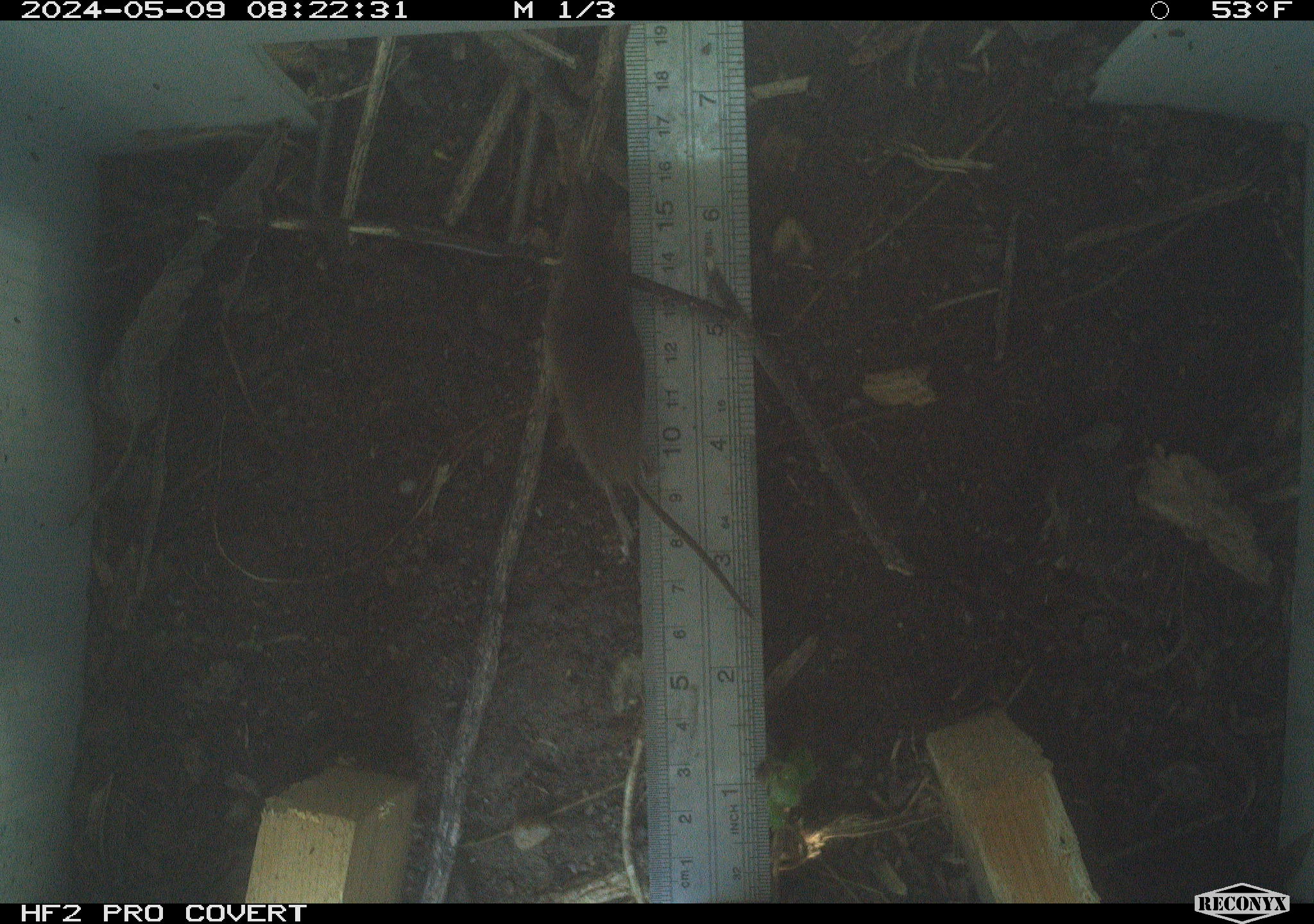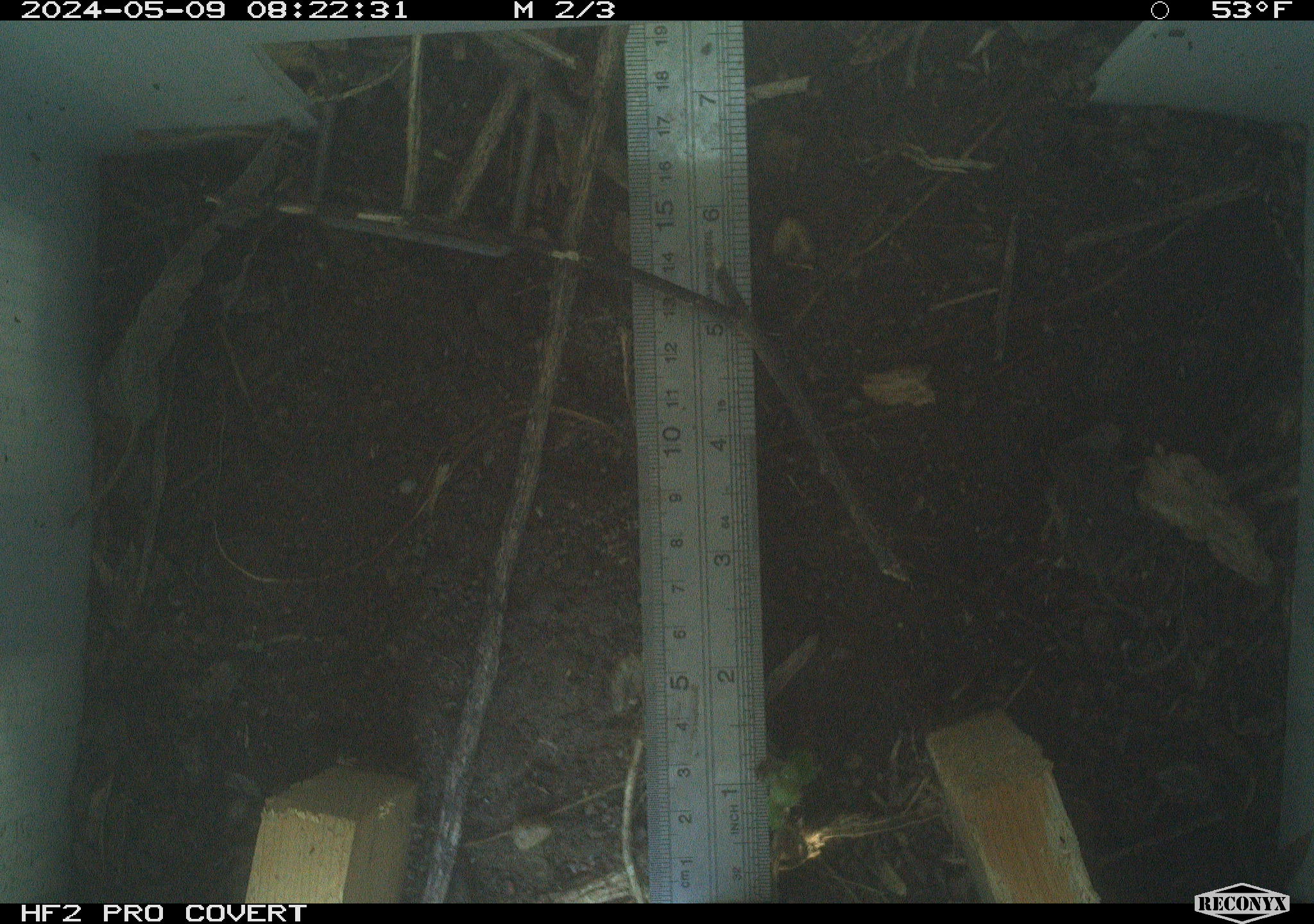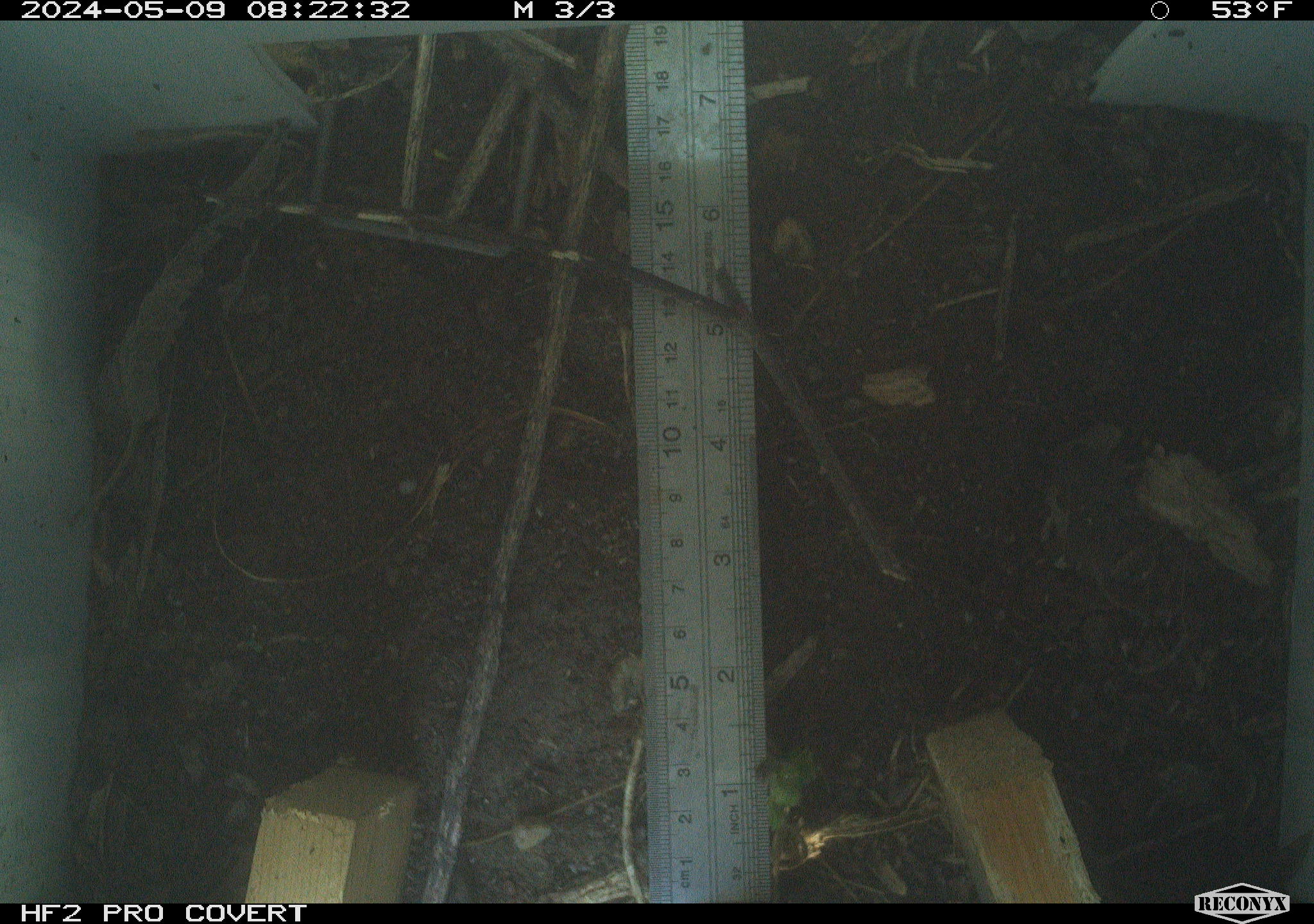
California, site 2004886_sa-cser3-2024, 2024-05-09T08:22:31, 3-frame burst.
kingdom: Animalia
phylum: Chordata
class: Mammalia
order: Rodentia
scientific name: Rodentia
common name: rodent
Rodent (Rodentia).